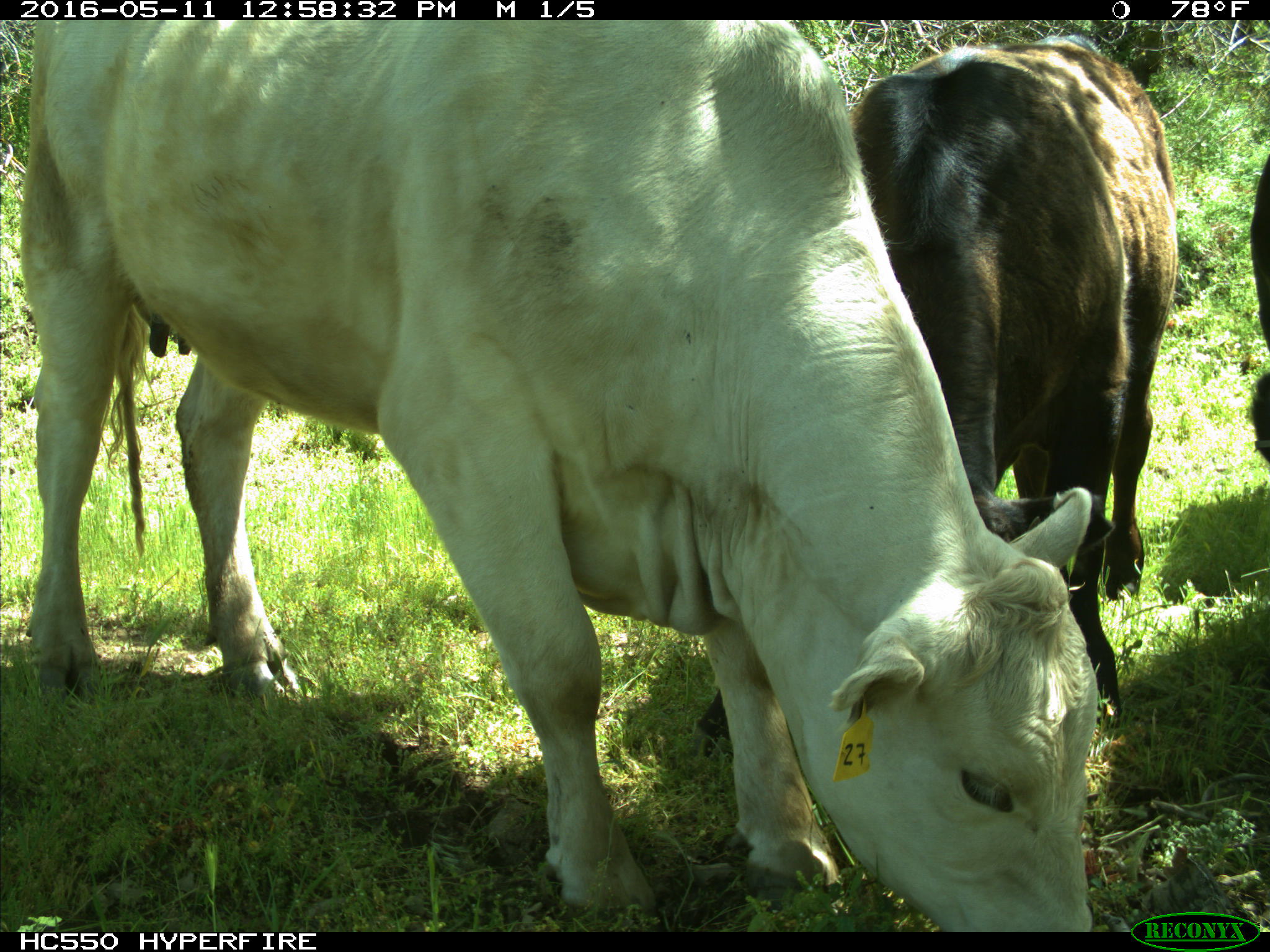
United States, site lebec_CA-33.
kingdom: Animalia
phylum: Chordata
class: Mammalia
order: Artiodactyla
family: Bovidae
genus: Bos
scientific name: Bos taurus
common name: domestic cow